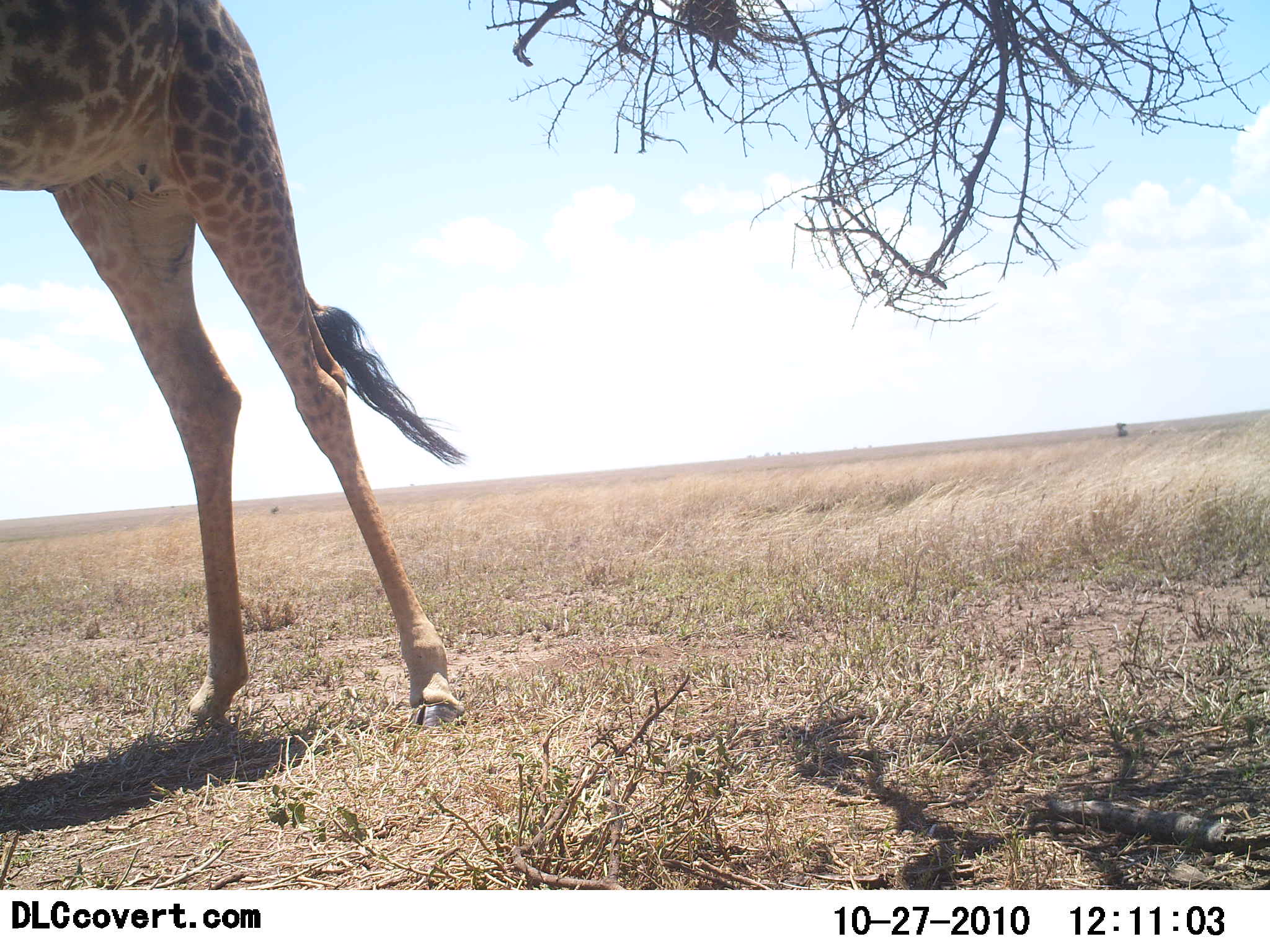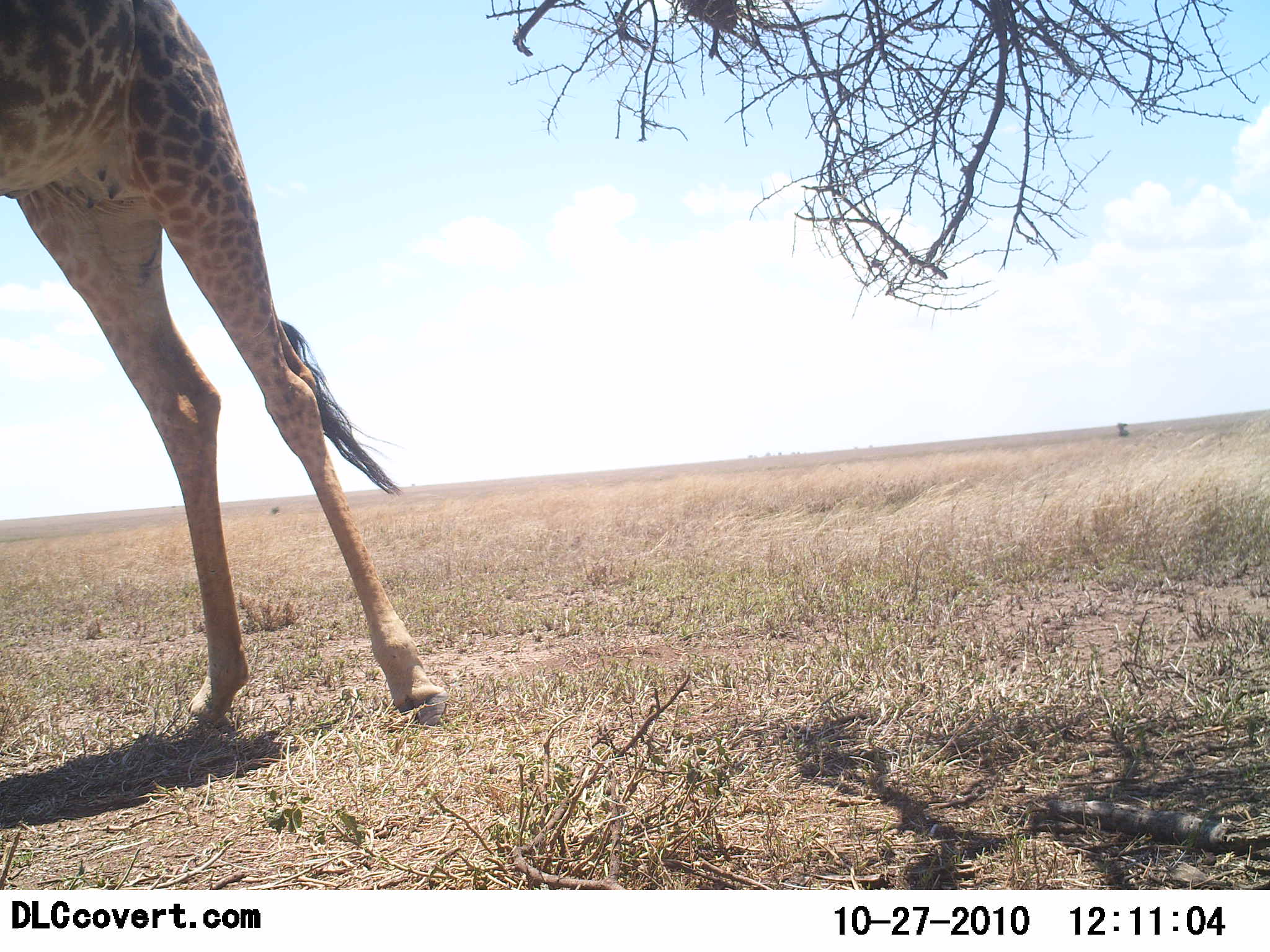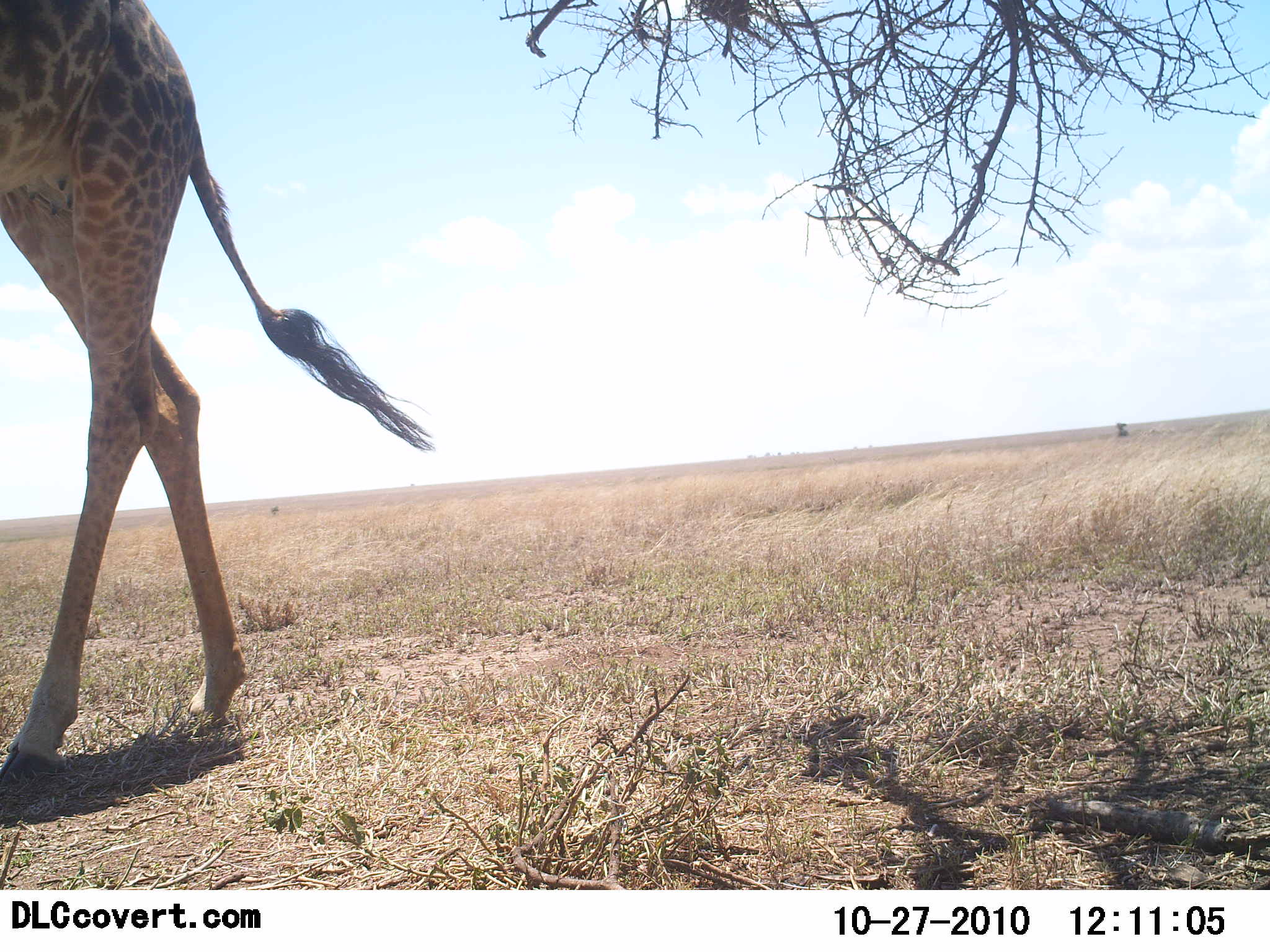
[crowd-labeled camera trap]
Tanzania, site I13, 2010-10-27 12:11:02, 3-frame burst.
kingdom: Animalia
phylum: Chordata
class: Mammalia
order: Artiodactyla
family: Giraffidae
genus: Giraffa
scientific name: Giraffa camelopardalis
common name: giraffe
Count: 1.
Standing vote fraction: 73%.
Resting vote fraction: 5%.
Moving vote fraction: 27%.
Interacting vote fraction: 0%.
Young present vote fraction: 0%.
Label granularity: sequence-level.